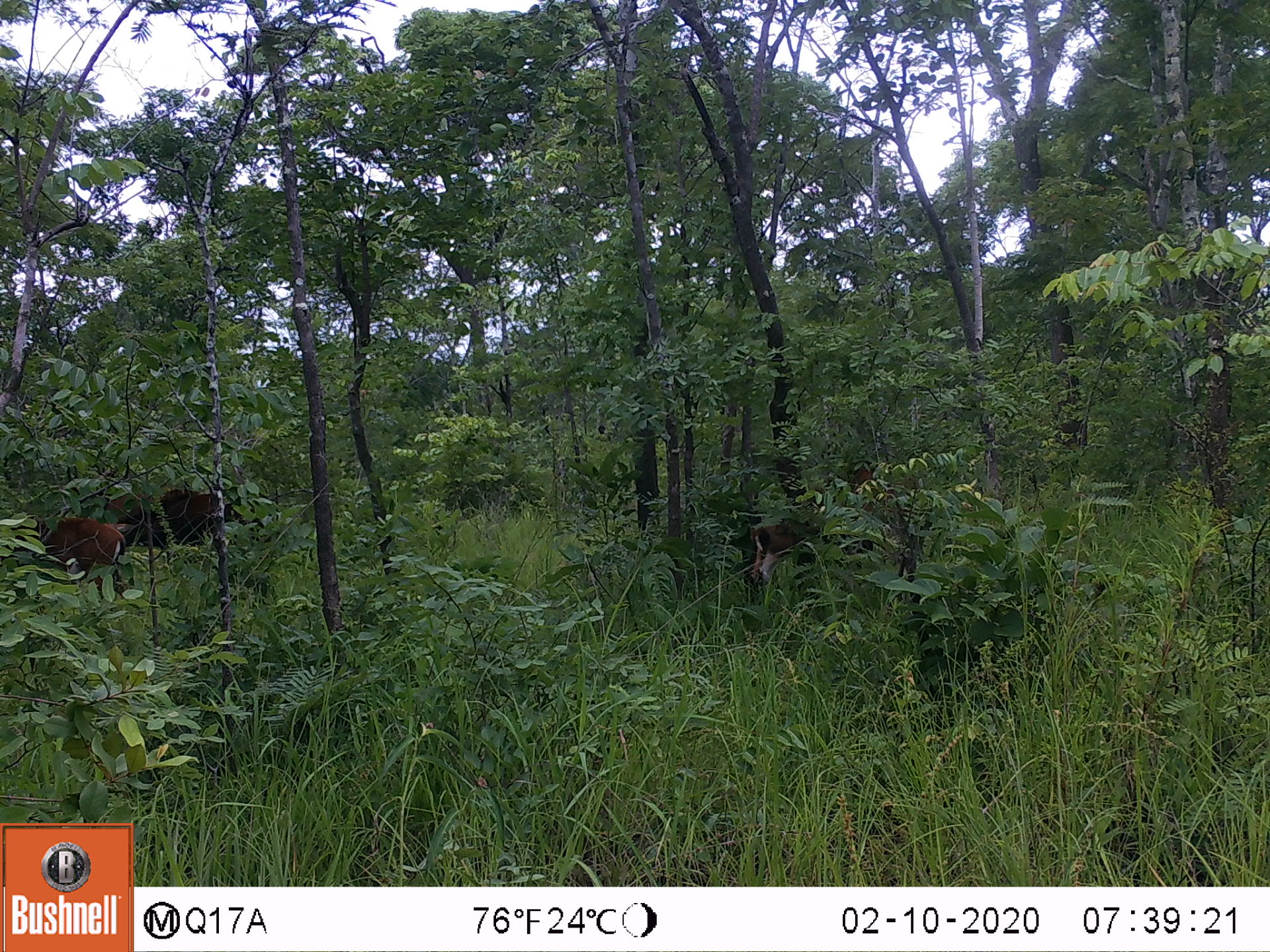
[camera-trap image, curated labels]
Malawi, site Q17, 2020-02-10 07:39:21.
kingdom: Animalia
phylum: Chordata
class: Mammalia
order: Artiodactyla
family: Bovidae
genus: Hippotragus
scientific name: Hippotragus niger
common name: sable antelope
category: sable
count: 3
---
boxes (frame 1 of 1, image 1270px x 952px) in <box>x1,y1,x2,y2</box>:
sable: <box>745,498,858,609</box>; <box>111,476,231,562</box>; <box>10,512,123,589</box>